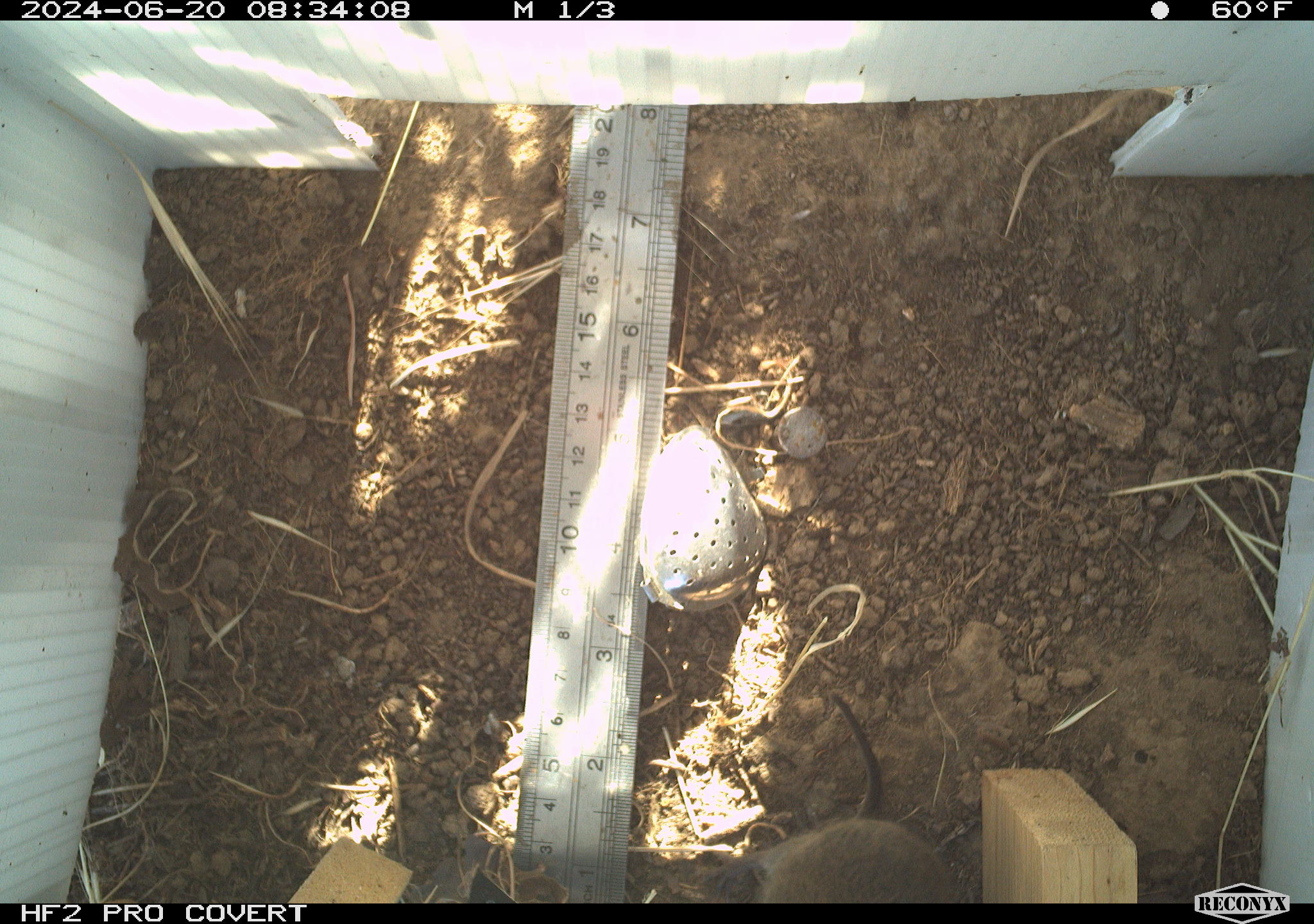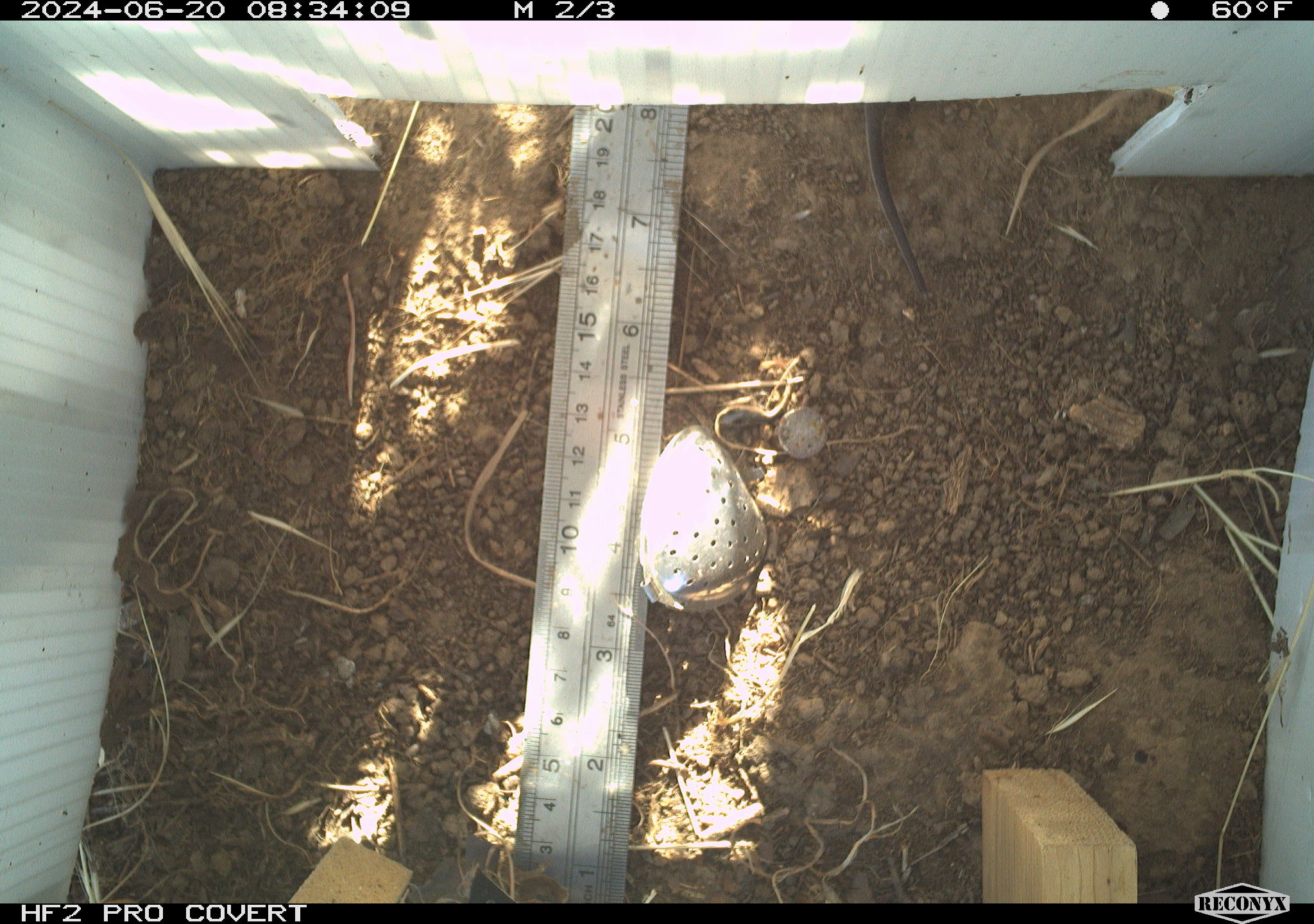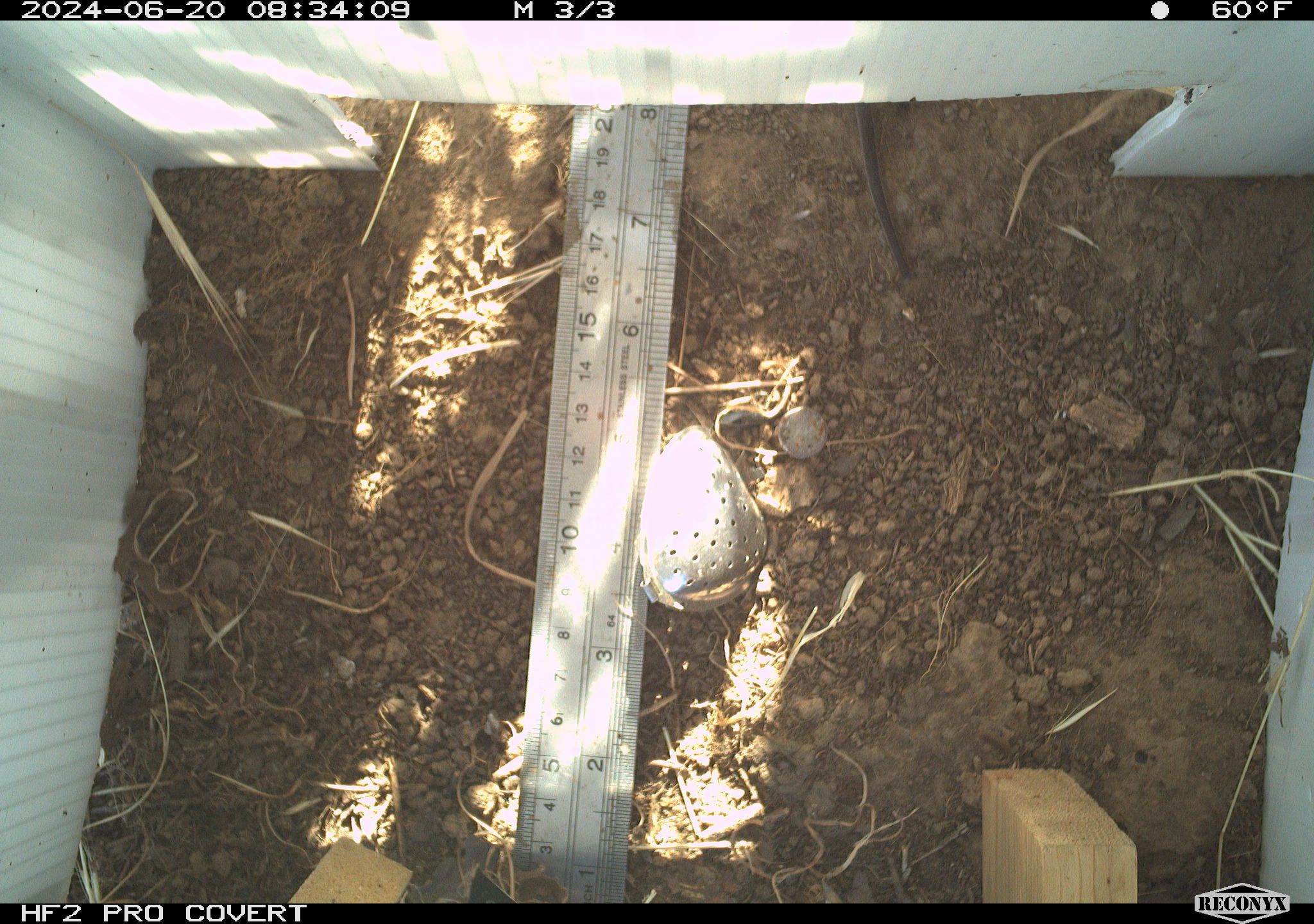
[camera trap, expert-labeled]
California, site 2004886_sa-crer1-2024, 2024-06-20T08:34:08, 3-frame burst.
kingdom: Animalia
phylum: Chordata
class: Mammalia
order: Rodentia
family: Cricetidae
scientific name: Arvicolinae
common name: voles, lemmings, and muskrats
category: arvicolinae subfamily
Arvicolinae subfamily (voles, lemmings, and muskrats) (Arvicolinae).